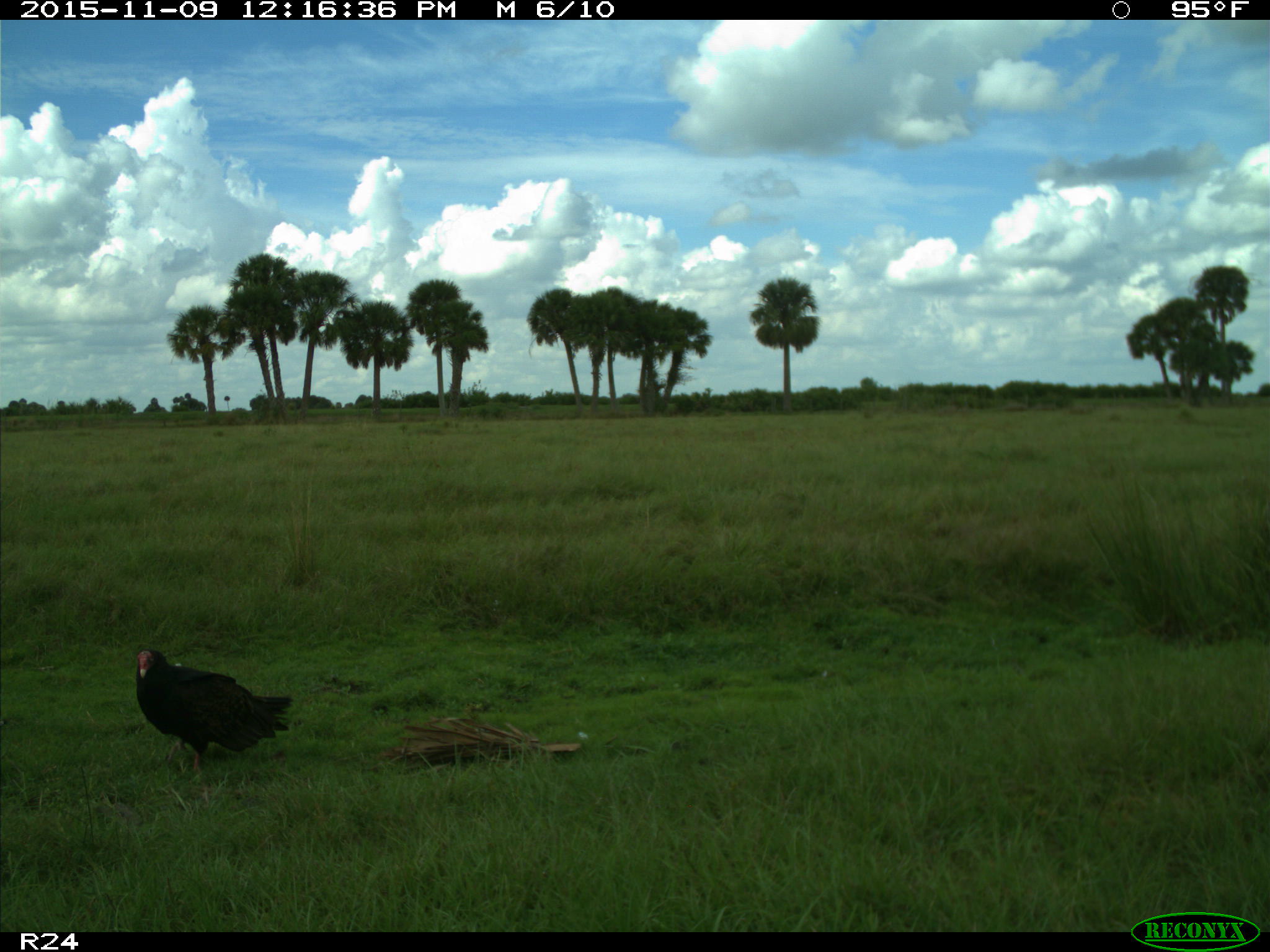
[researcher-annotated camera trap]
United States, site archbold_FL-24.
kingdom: Animalia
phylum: Chordata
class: Aves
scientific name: Aves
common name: birds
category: unidentified bird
Unidentified bird (birds) (Aves).